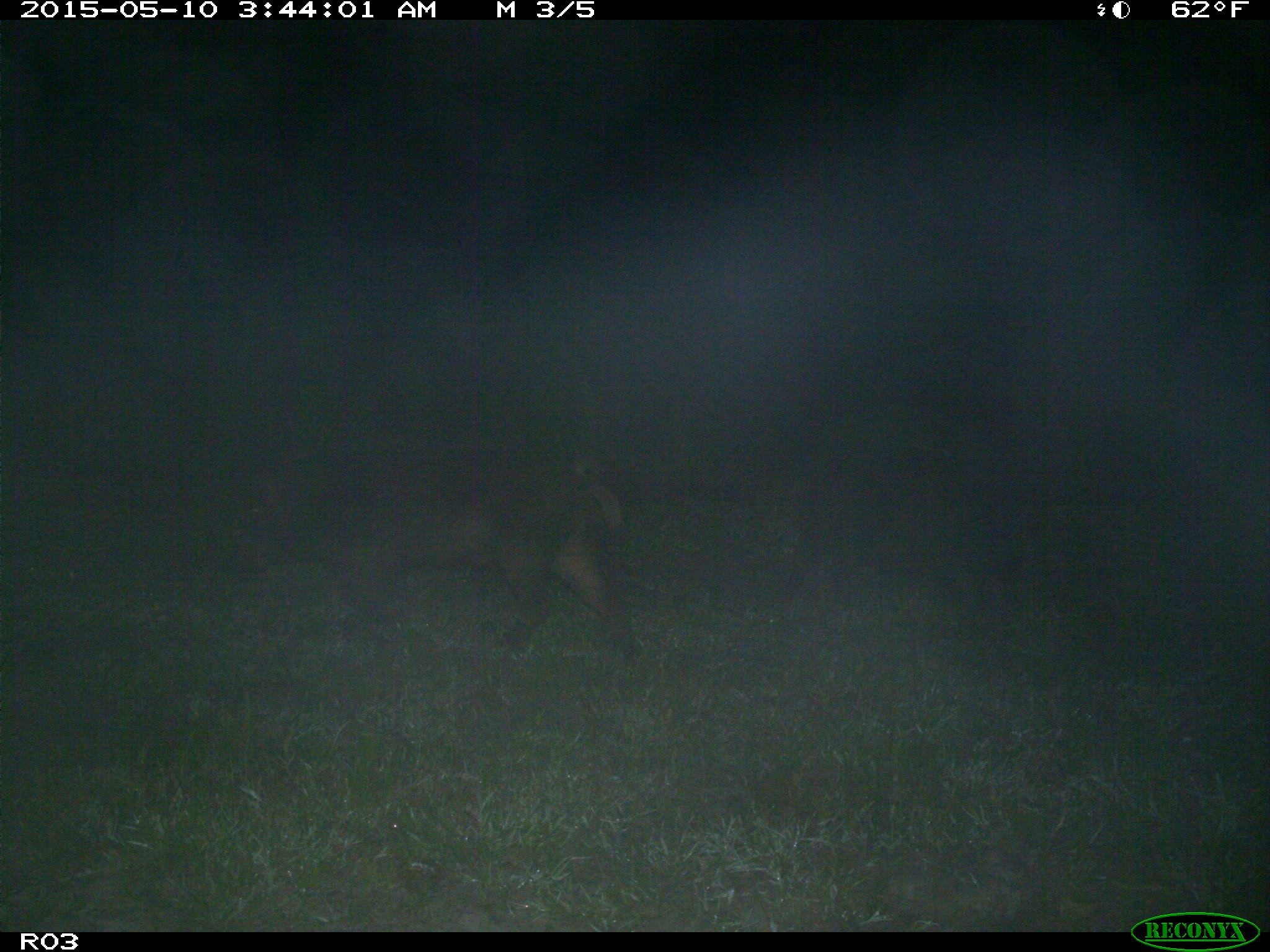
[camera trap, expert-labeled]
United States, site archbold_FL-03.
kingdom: Animalia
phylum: Chordata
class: Mammalia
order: Artiodactyla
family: Suidae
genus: Sus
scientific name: Sus scrofa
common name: wild boar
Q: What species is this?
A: Sus scrofa (wild boar).